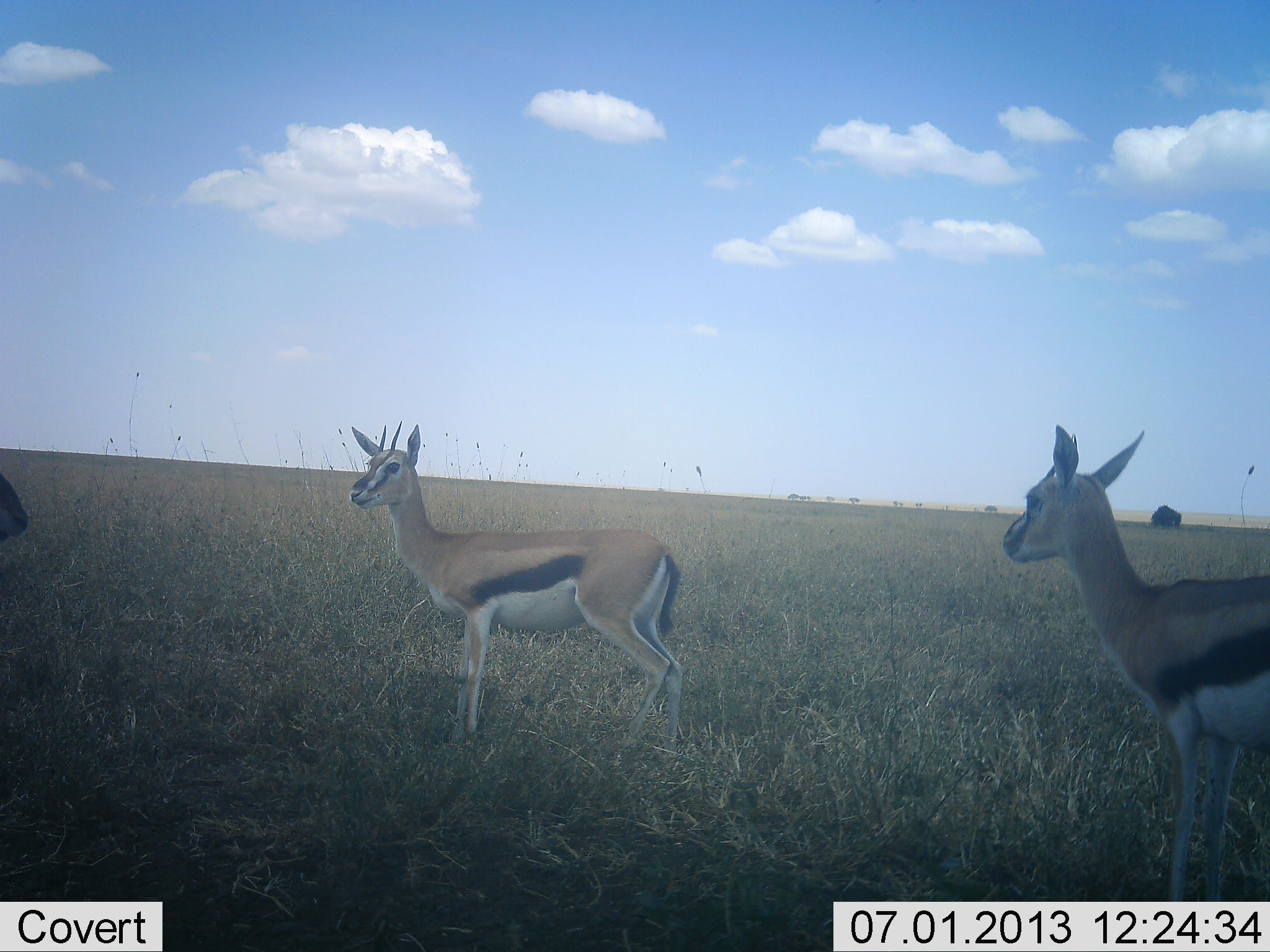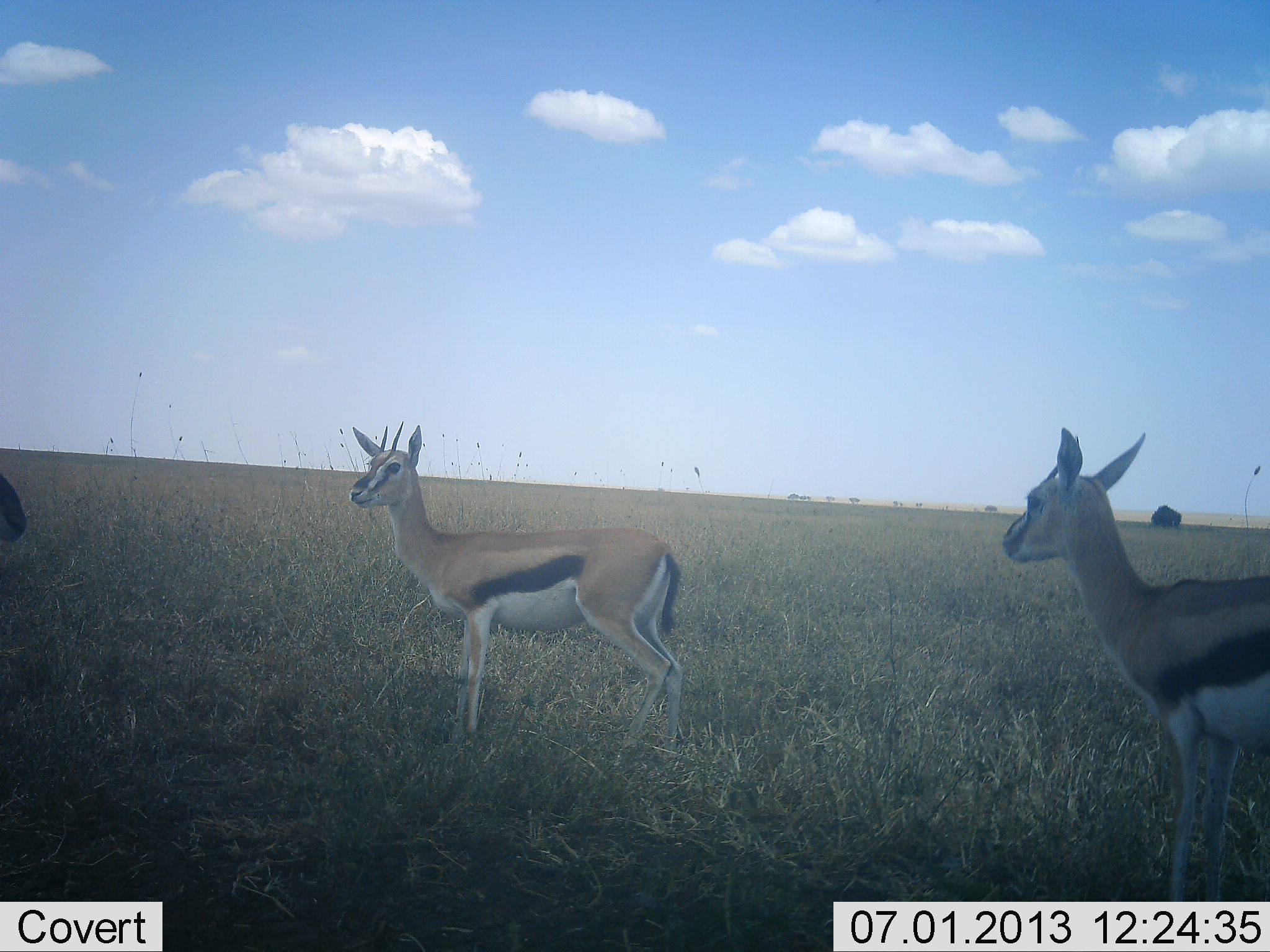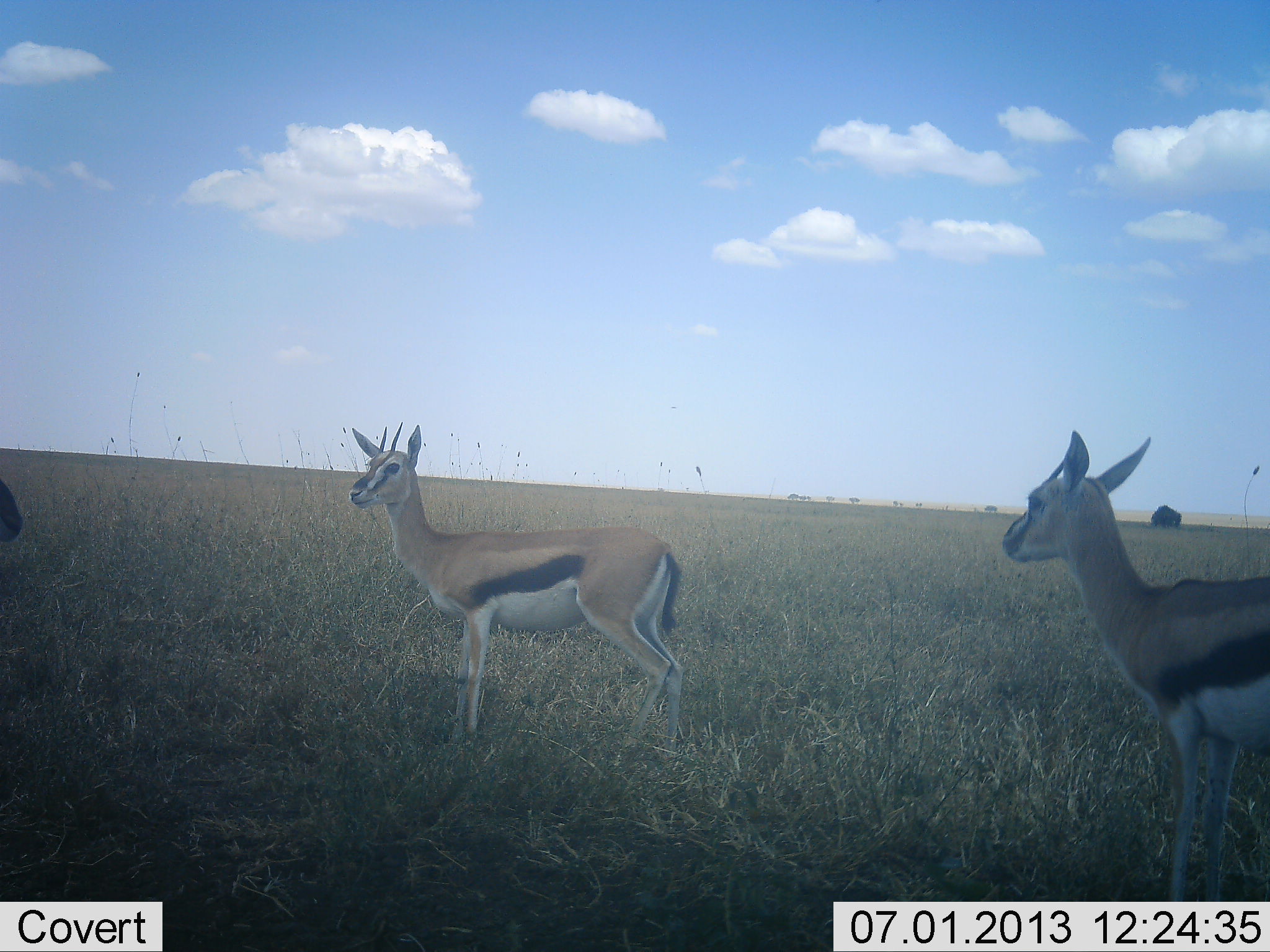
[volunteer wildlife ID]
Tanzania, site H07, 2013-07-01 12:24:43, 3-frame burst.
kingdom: Animalia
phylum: Chordata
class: Mammalia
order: Artiodactyla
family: Bovidae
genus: Eudorcas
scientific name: Eudorcas thomsonii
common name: thomson's gazelle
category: gazellethomsons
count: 3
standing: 96%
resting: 0%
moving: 4%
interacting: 0%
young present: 0%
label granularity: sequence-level